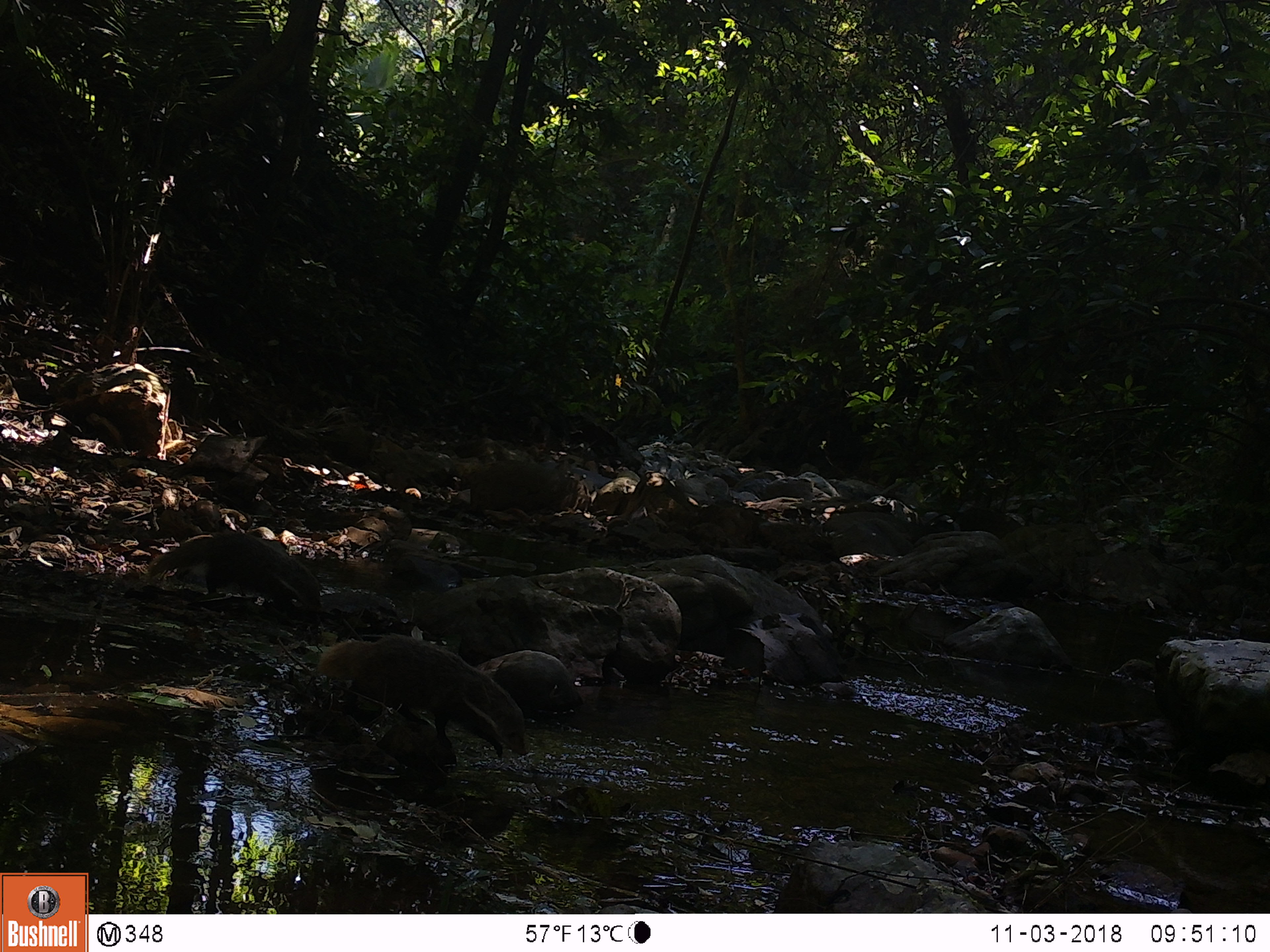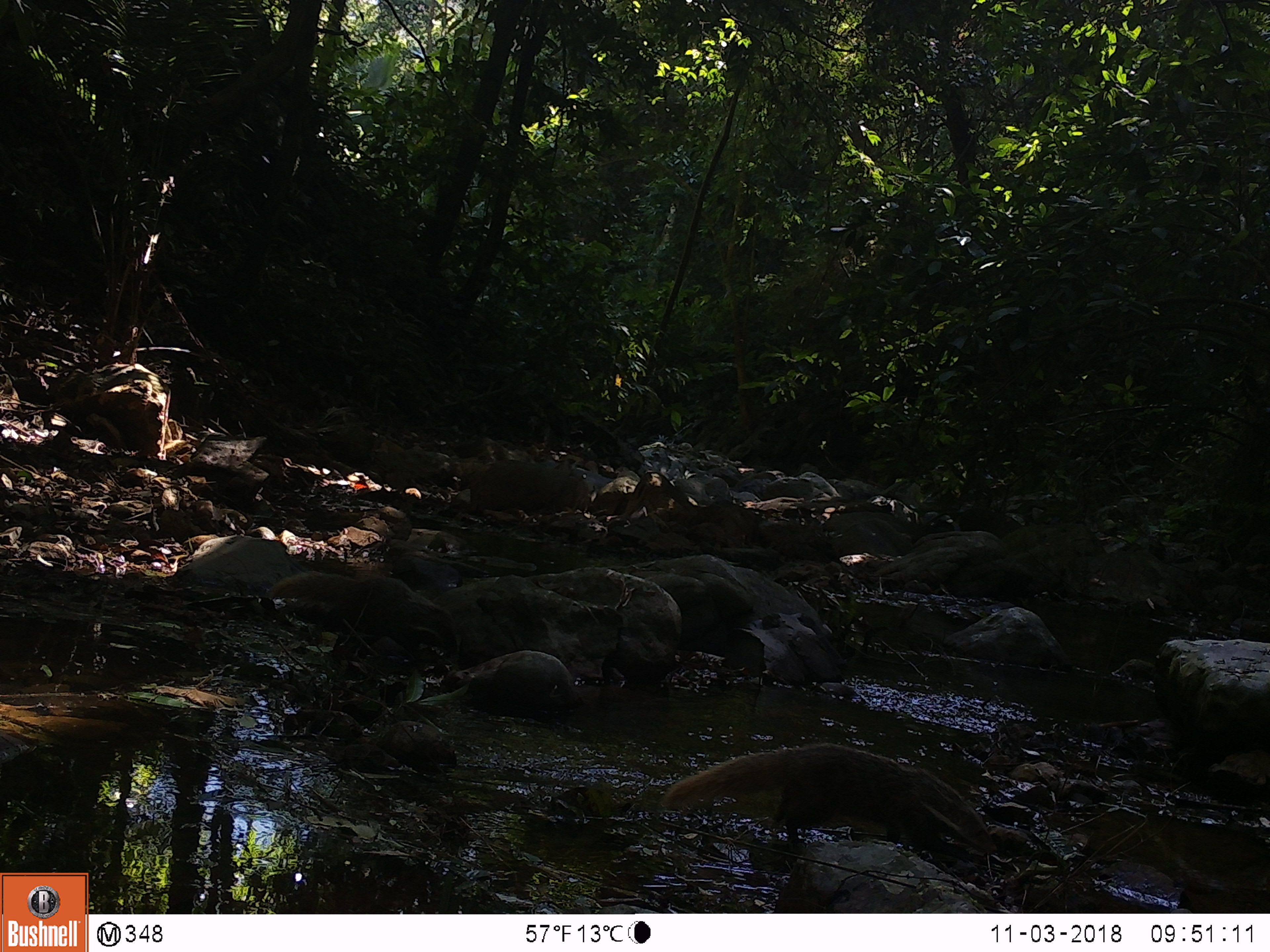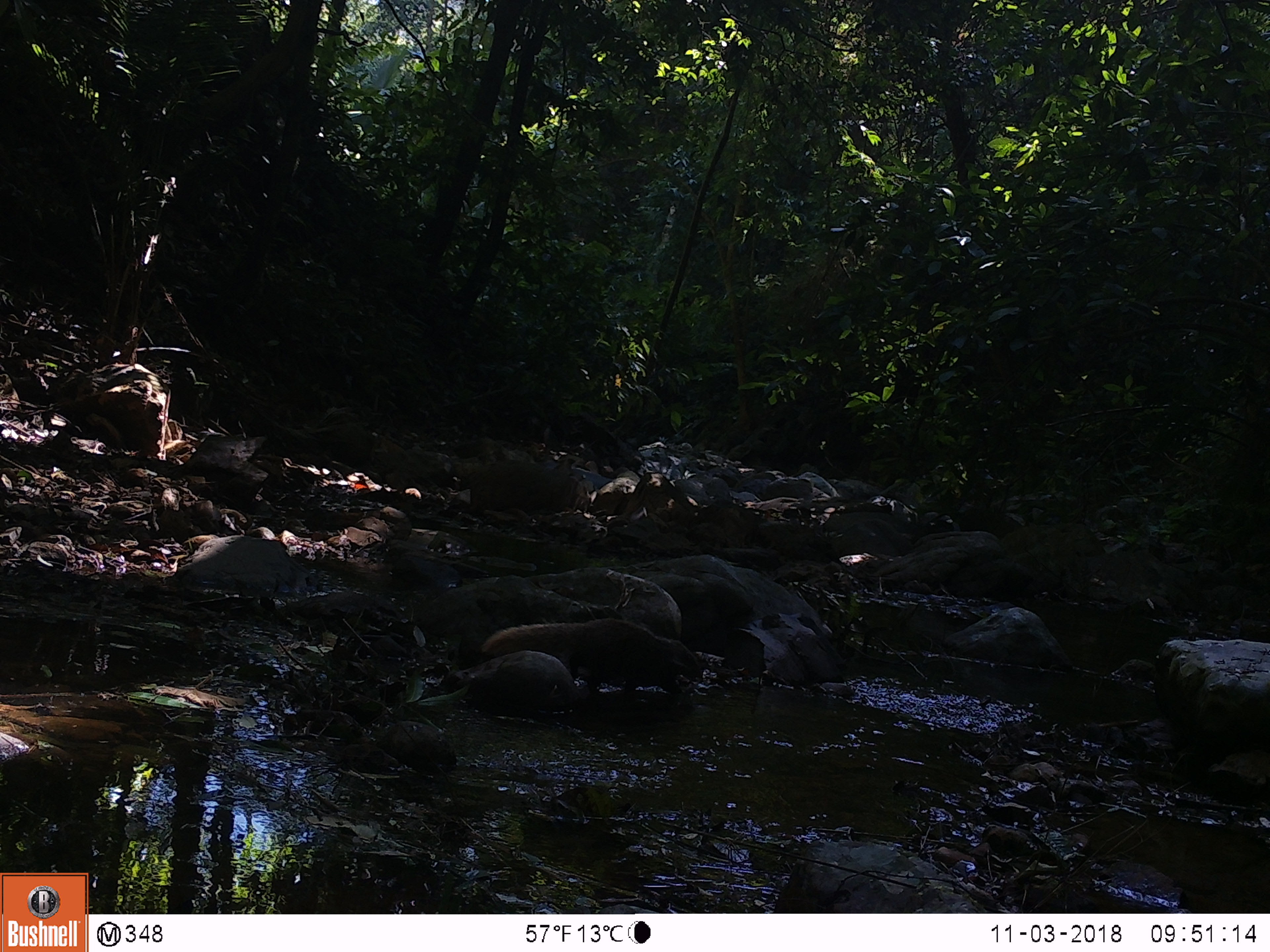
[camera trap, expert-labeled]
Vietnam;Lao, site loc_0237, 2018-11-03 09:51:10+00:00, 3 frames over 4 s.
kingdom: Animalia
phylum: Chordata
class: Mammalia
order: Carnivora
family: Herpestidae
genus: Urva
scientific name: Urva urva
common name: crab-eating mongoose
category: crab eating mongoose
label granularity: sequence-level